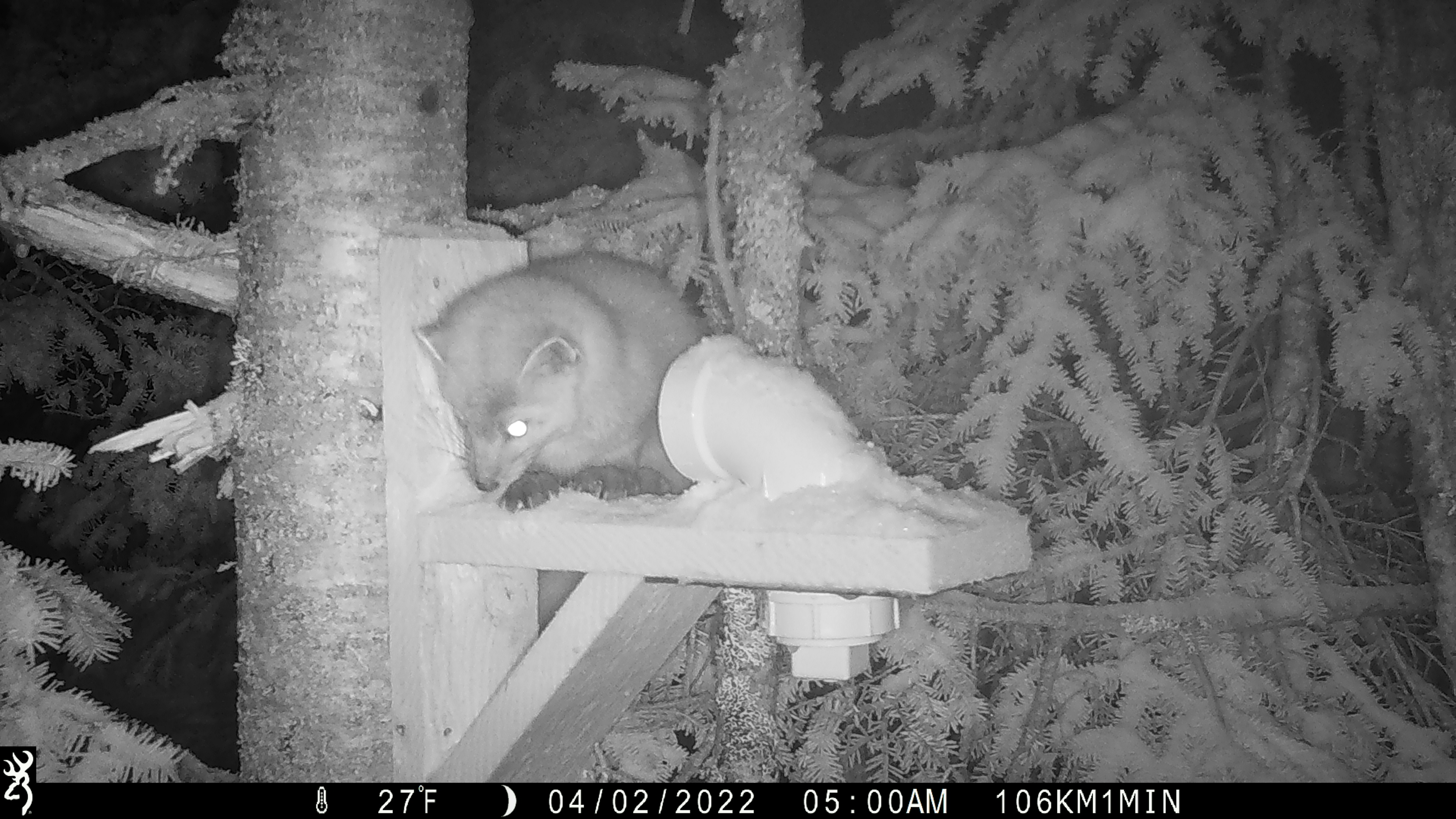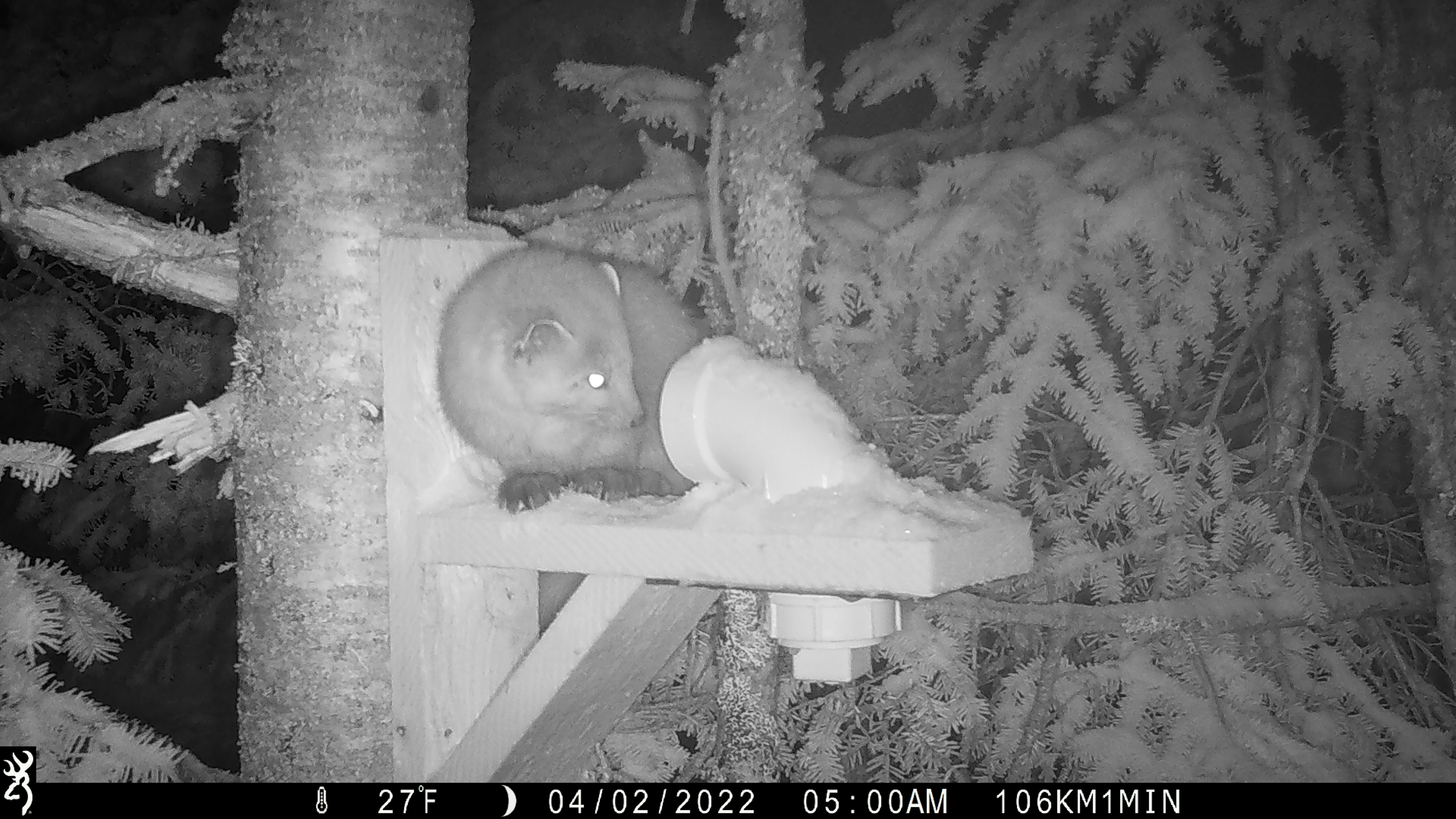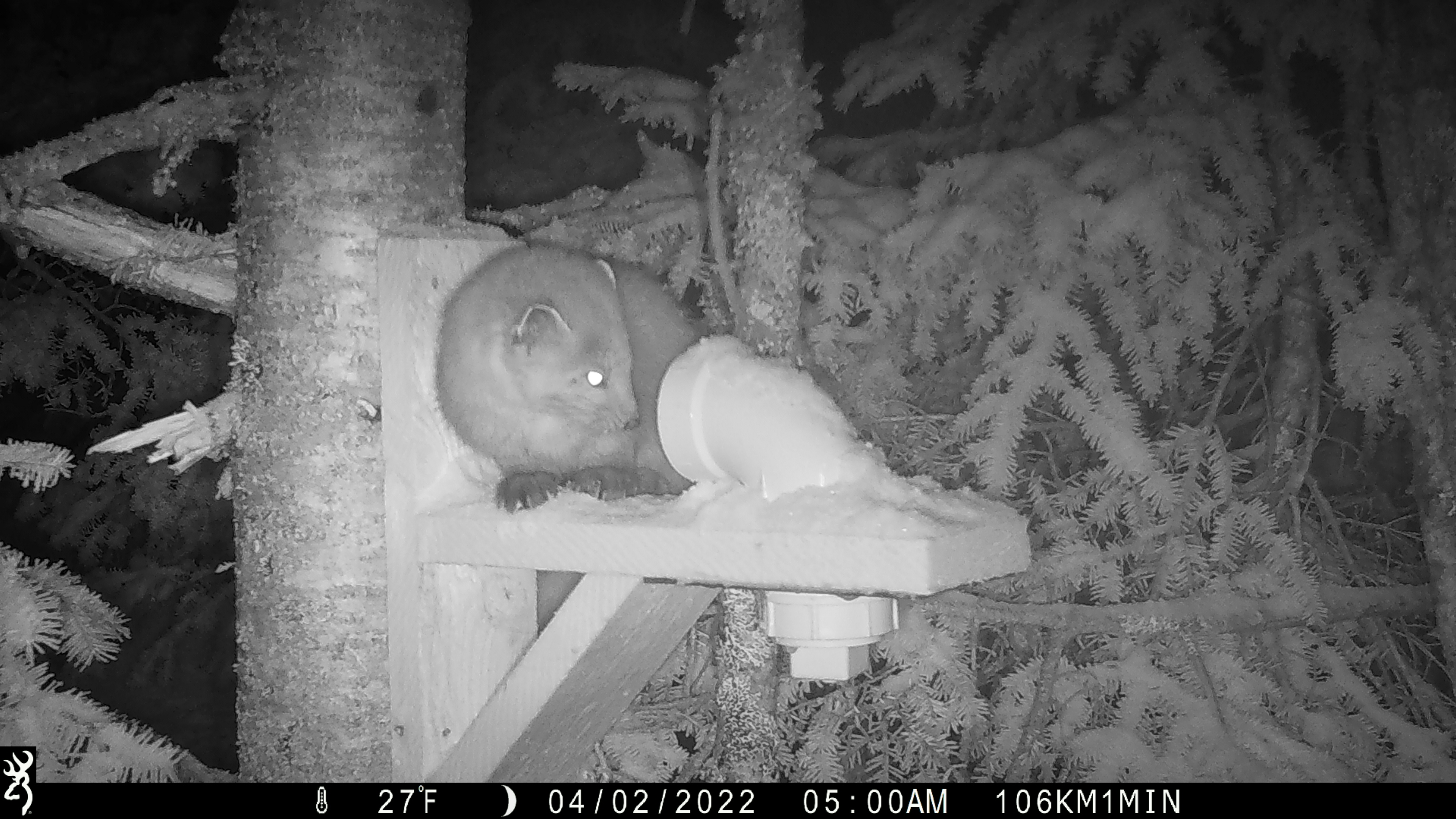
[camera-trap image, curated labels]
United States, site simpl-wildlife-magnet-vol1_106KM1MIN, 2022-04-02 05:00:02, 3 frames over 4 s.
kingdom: Animalia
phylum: Chordata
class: Mammalia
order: Carnivora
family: Mustelidae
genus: Martes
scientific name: Martes americana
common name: american marten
American marten (Martes americana).